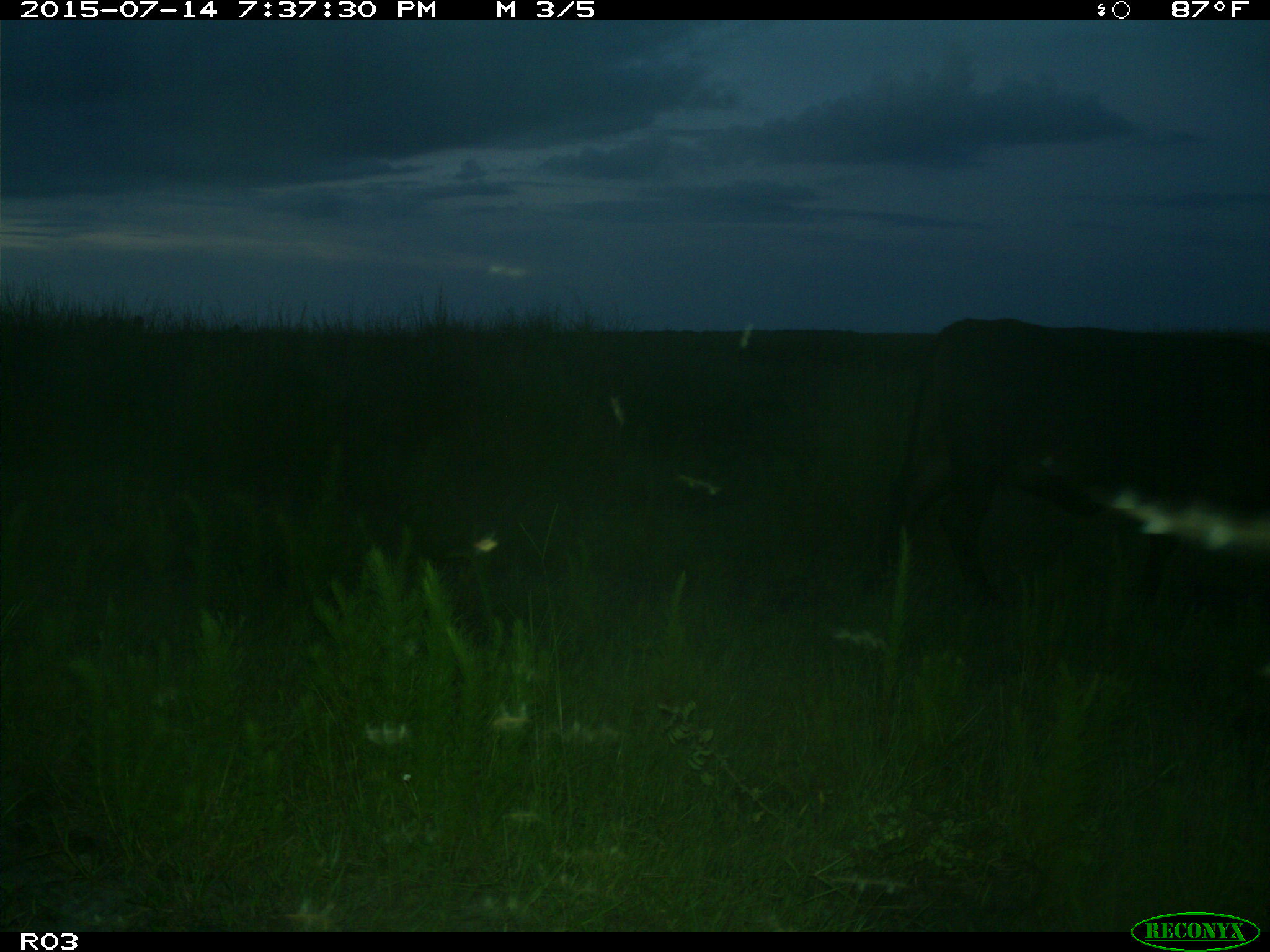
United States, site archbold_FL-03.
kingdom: Animalia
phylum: Chordata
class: Mammalia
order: Artiodactyla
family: Bovidae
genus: Bos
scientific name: Bos taurus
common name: domestic cow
Bos taurus (domestic cow).